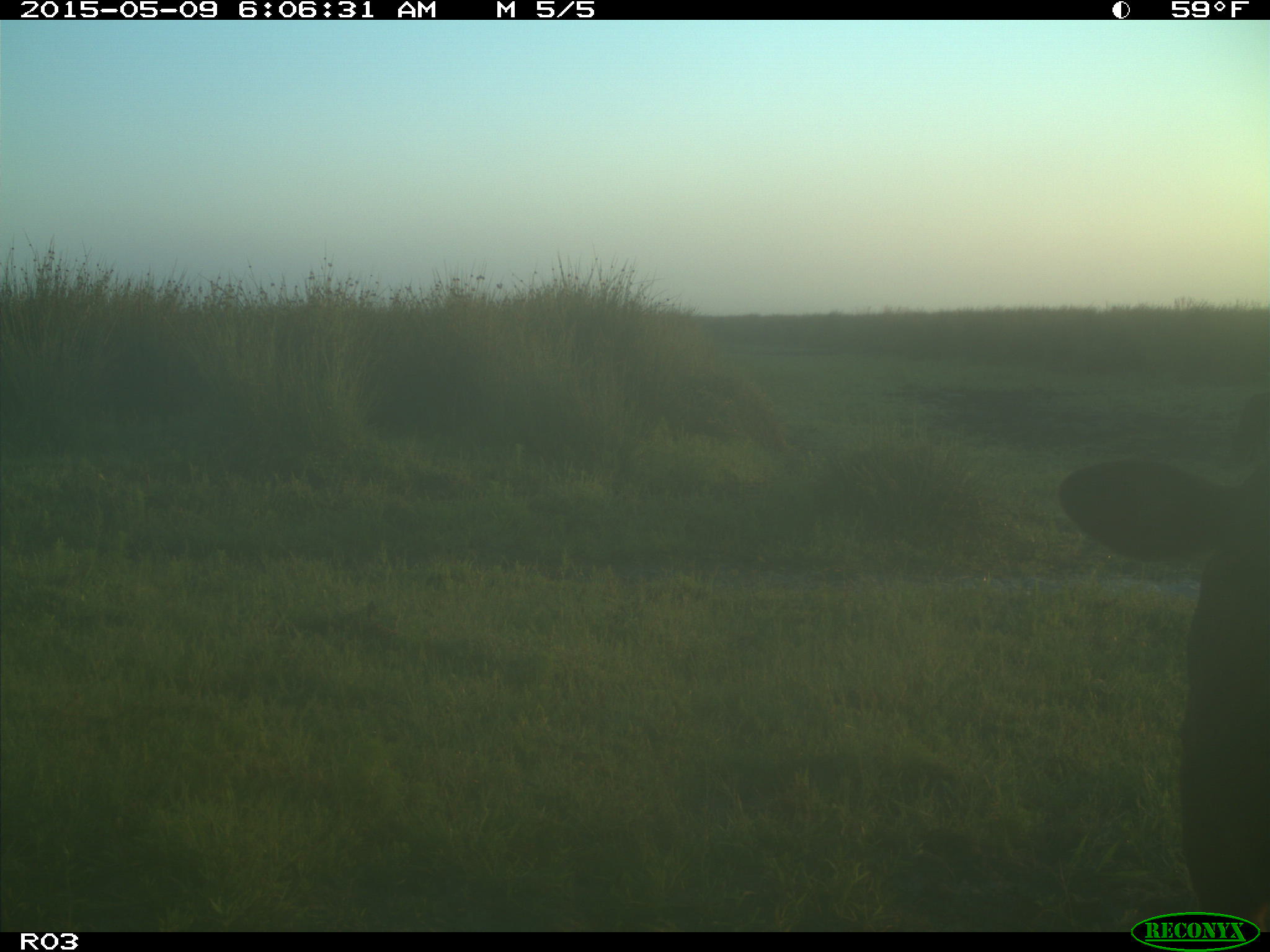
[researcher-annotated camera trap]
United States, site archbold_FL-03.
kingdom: Animalia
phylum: Chordata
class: Mammalia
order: Artiodactyla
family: Bovidae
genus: Bos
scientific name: Bos taurus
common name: domestic cow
Bos taurus (domestic cow).